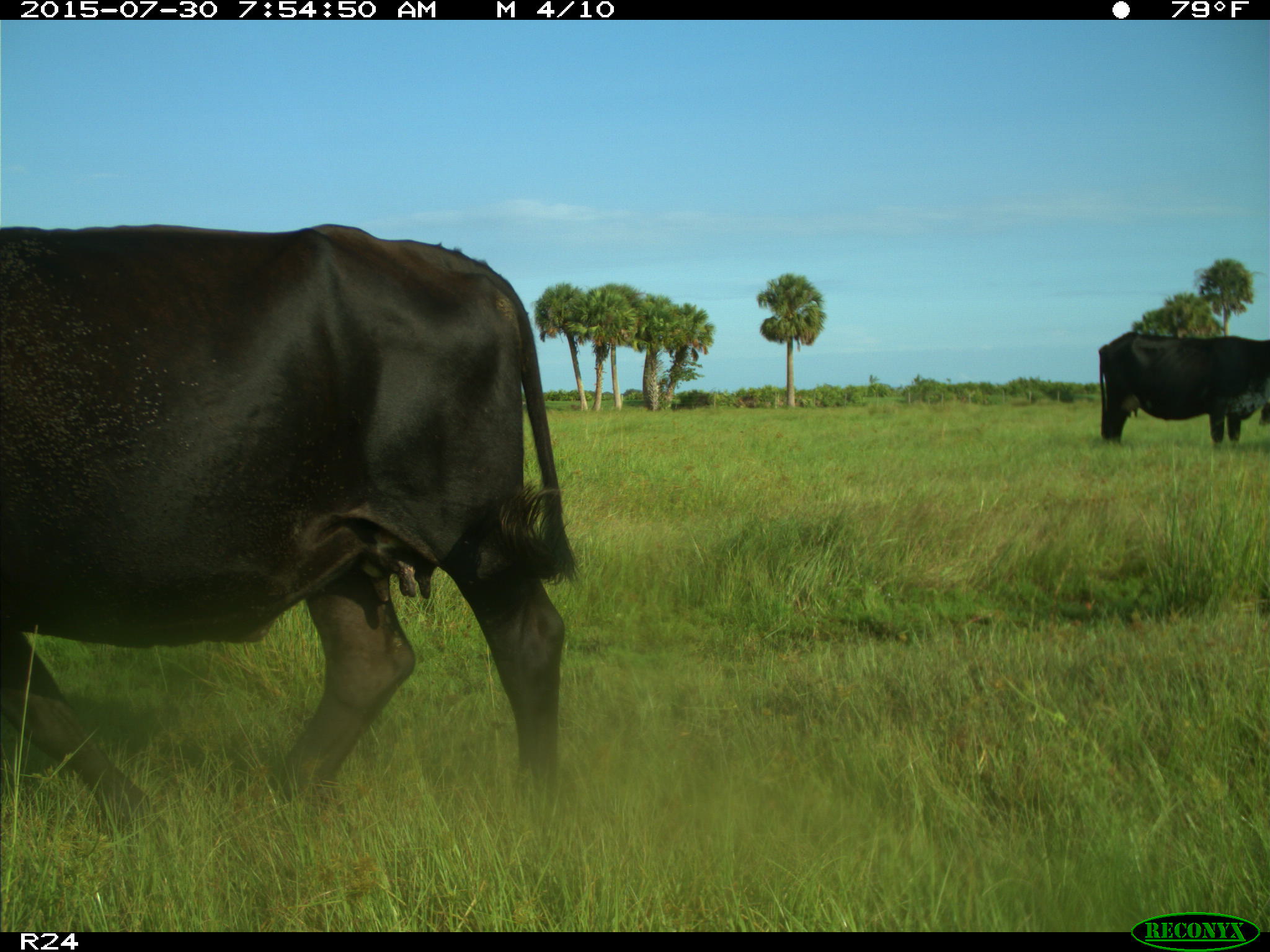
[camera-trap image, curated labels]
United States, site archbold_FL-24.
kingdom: Animalia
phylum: Chordata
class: Mammalia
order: Artiodactyla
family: Bovidae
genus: Bos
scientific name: Bos taurus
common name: domestic cow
Bos taurus (domestic cow).